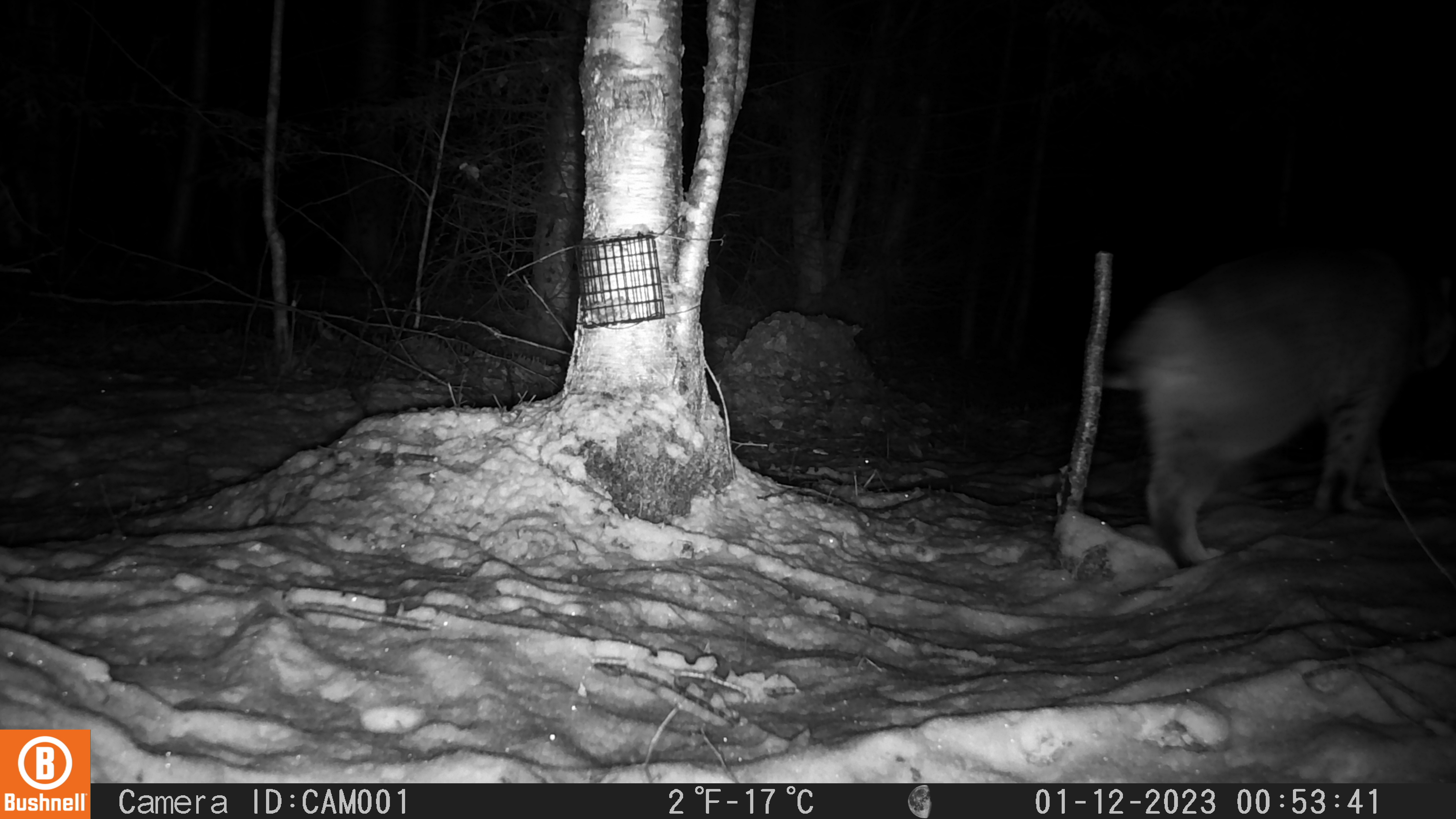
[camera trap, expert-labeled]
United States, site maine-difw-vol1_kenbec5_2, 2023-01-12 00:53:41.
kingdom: Animalia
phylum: Chordata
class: Mammalia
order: Carnivora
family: Felidae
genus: Lynx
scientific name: Lynx rufus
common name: bobcat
Bobcat (Lynx rufus).